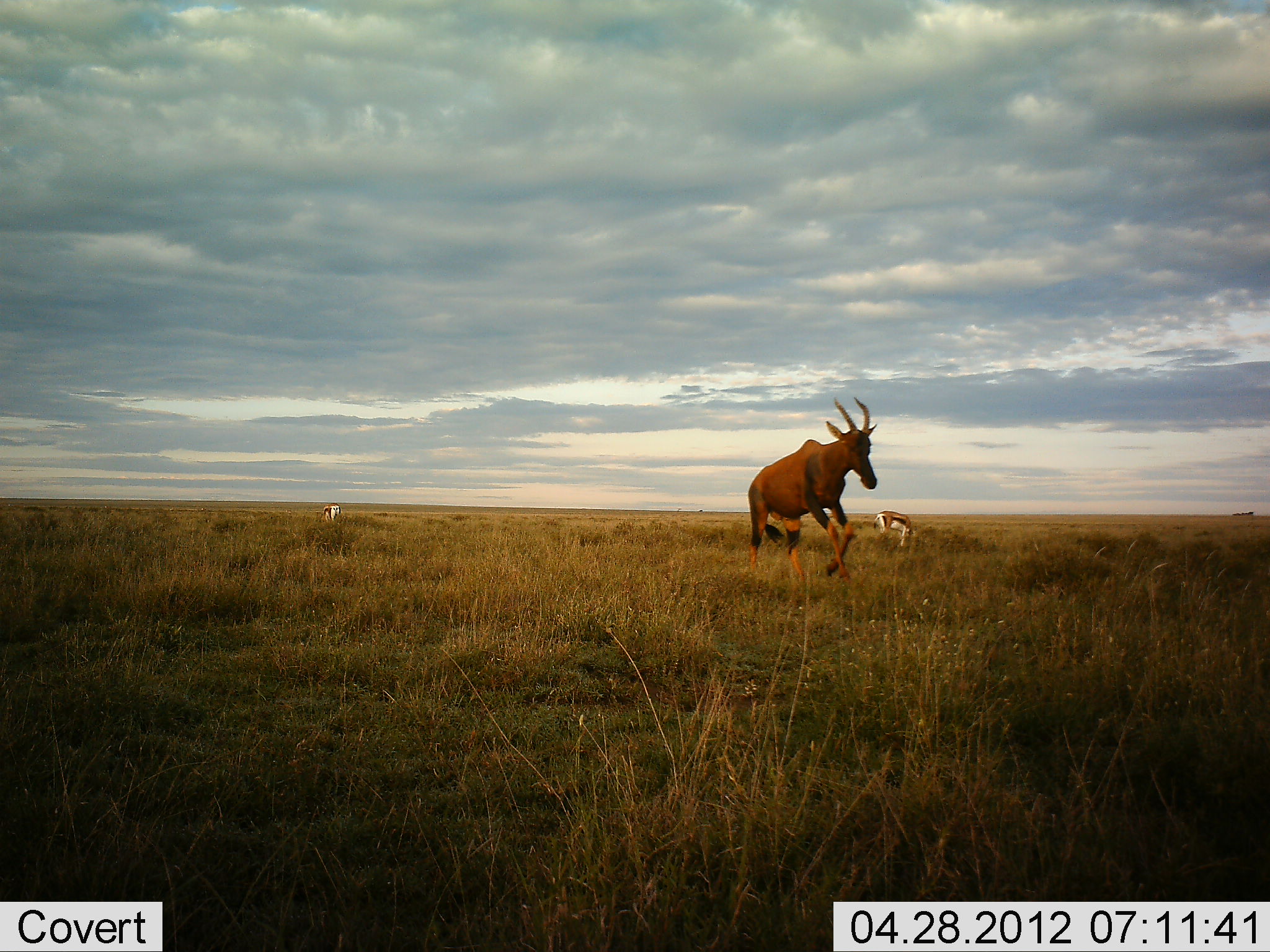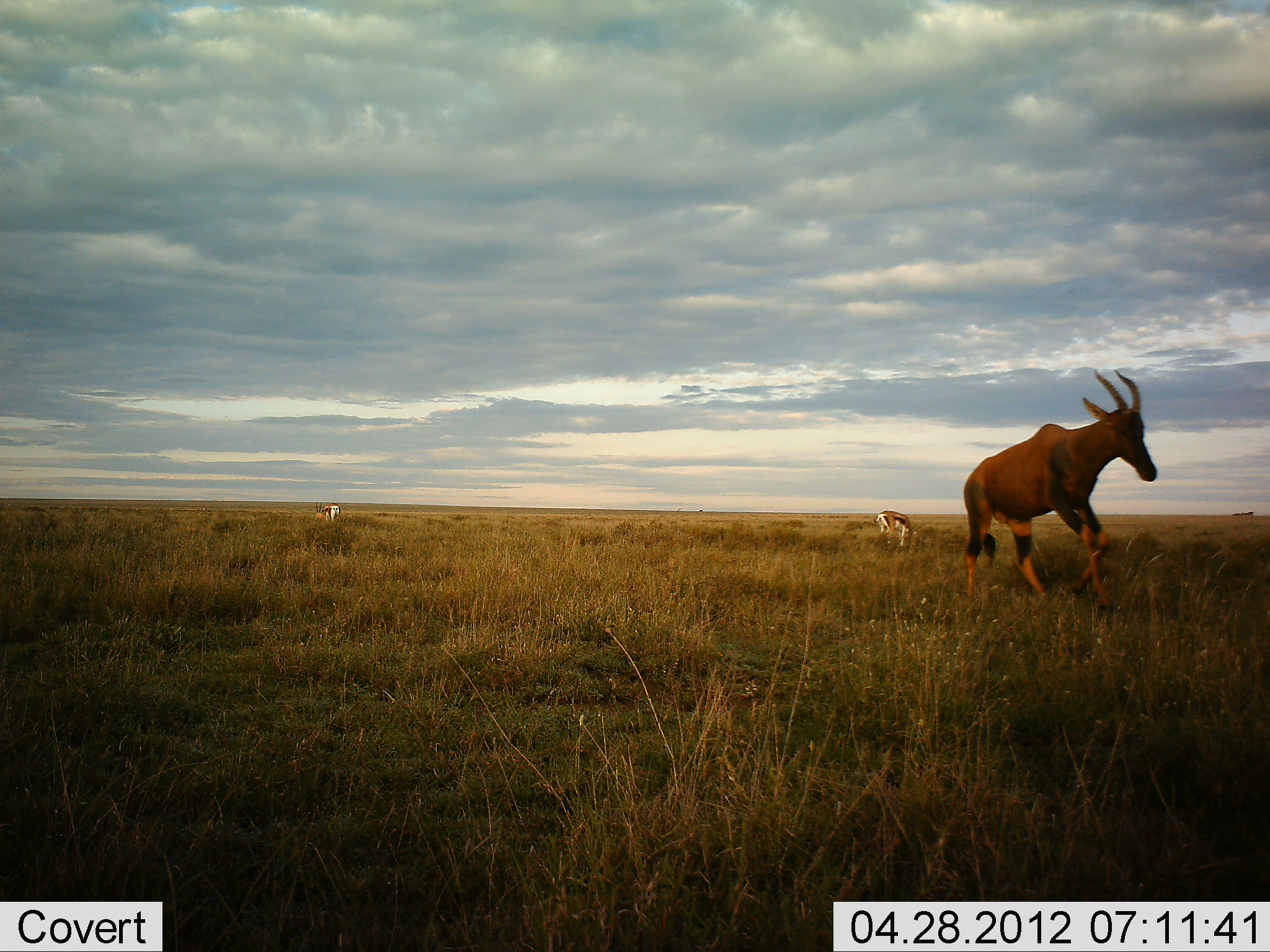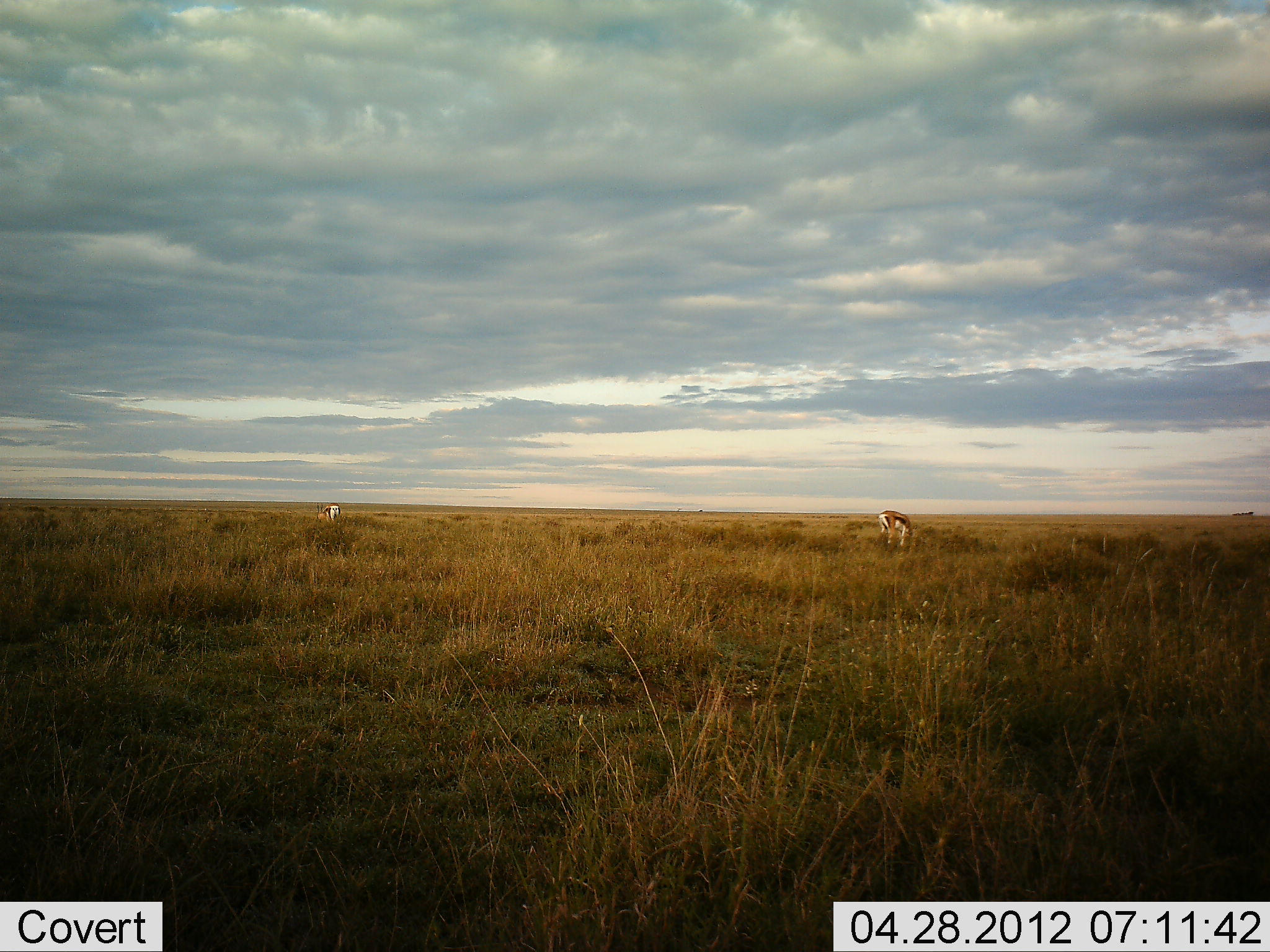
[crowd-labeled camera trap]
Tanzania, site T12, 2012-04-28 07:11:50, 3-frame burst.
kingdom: Animalia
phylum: Chordata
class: Mammalia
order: Artiodactyla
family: Bovidae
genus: Eudorcas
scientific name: Eudorcas thomsonii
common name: thomson's gazelle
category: gazellethomsons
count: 2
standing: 43%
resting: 0%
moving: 0%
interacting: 0%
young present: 0%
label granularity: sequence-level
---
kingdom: Animalia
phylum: Chordata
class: Mammalia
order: Artiodactyla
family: Bovidae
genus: Damaliscus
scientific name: Damaliscus lunatus jimela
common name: topi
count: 1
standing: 8%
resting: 0%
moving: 96%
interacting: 0%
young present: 0%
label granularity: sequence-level